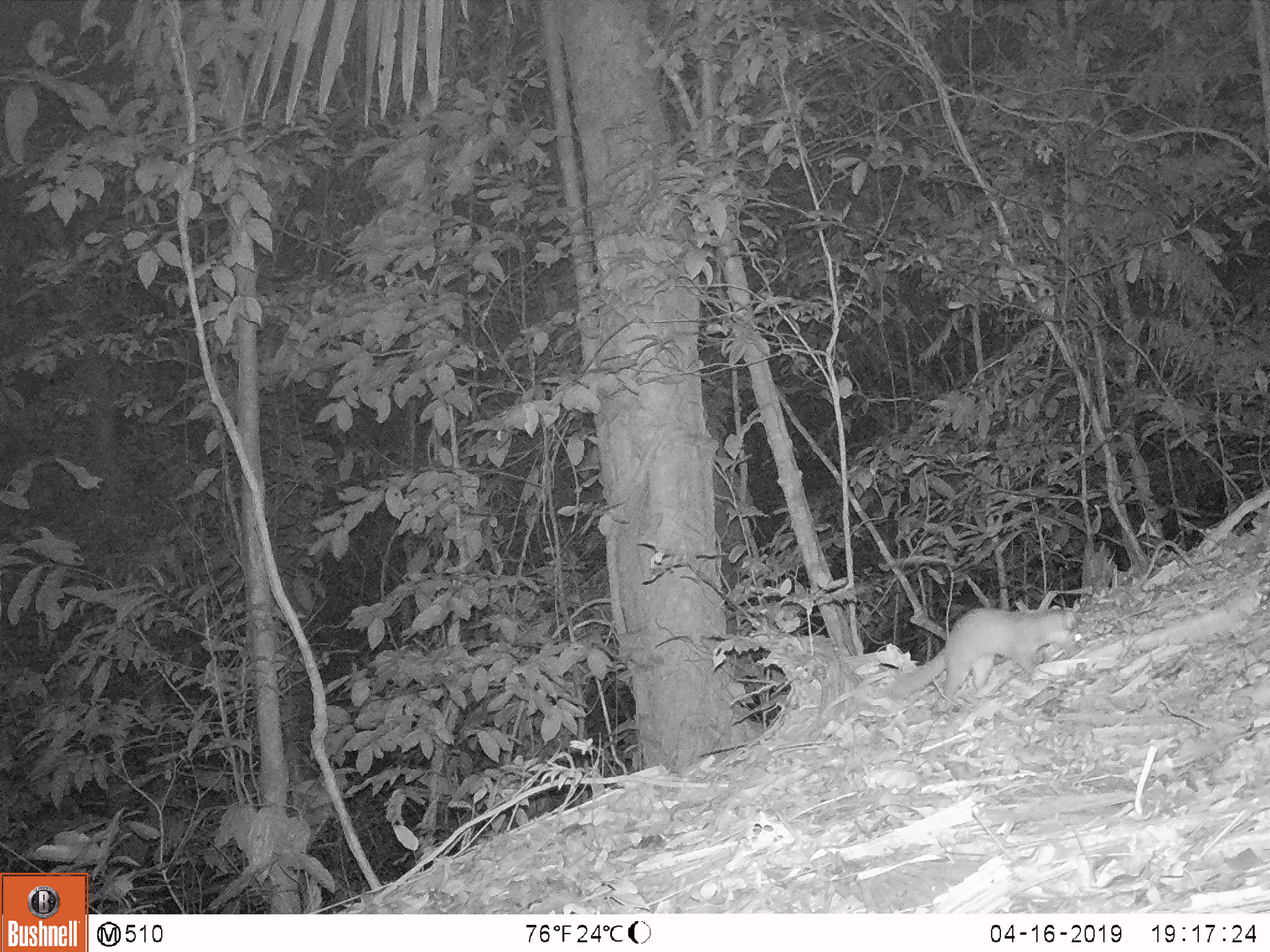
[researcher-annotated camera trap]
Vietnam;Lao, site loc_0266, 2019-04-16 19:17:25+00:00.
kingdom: Animalia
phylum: Chordata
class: Mammalia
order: Carnivora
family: Mustelidae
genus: Melogale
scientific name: Melogale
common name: ferret badger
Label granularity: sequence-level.